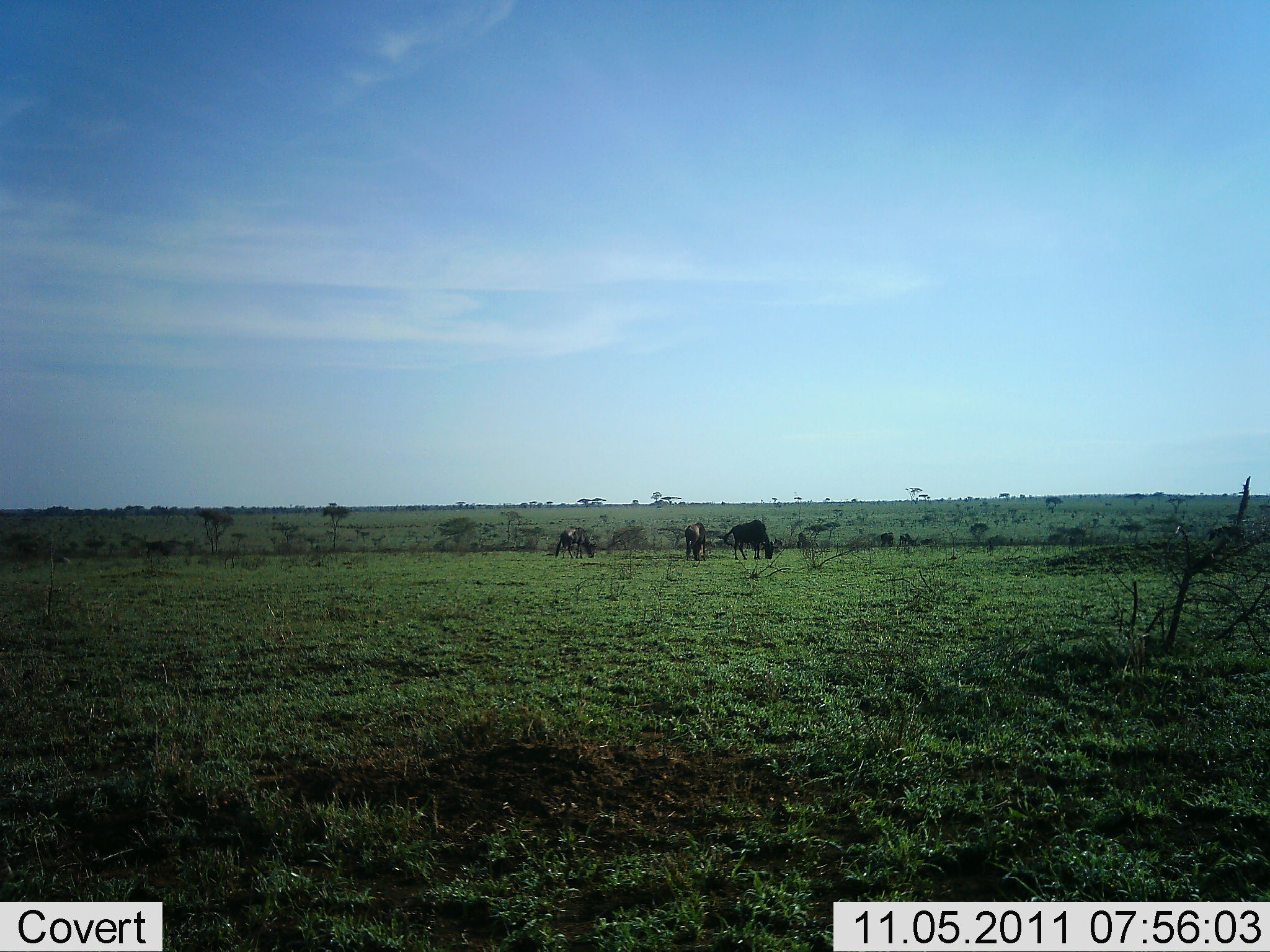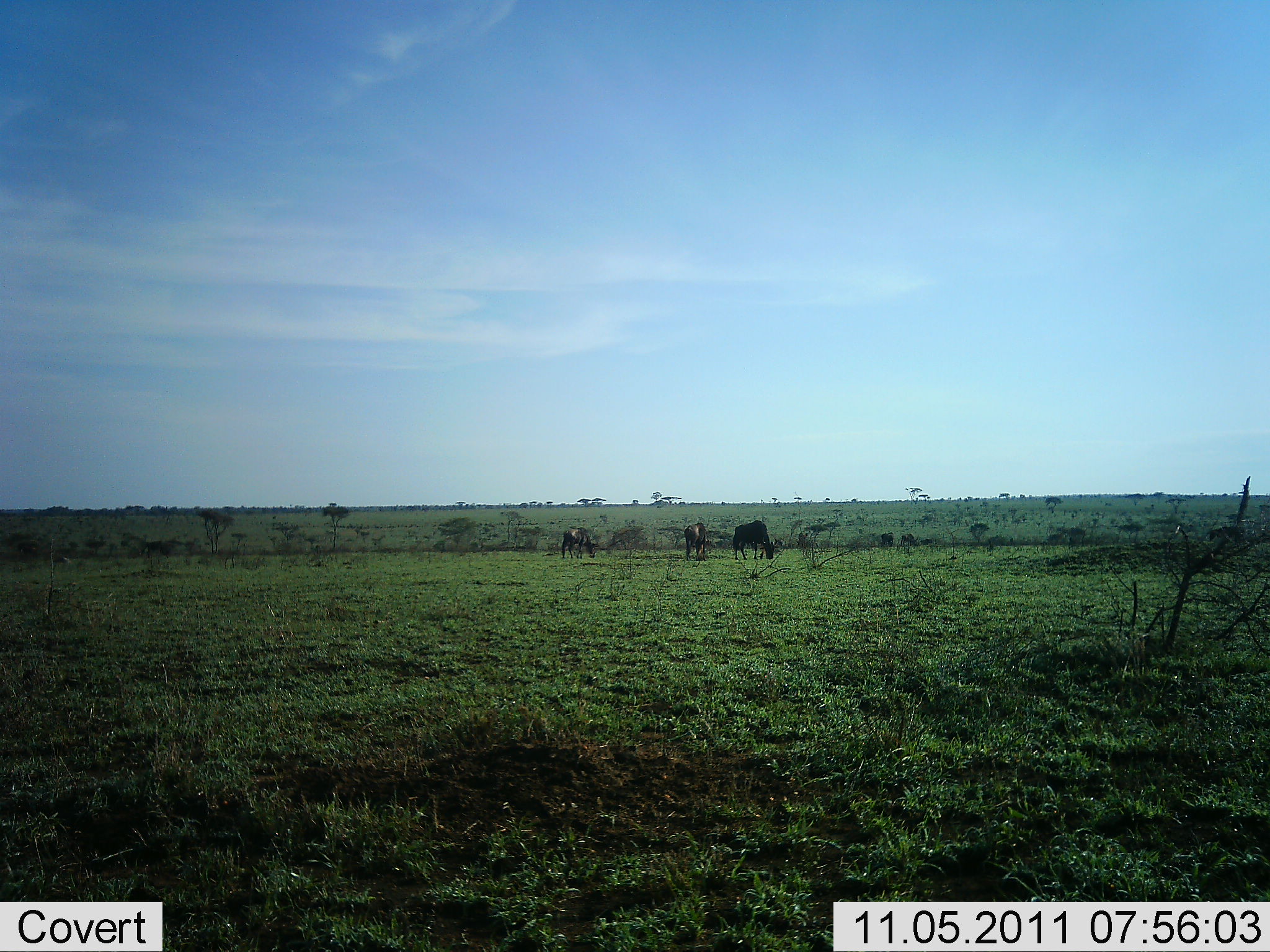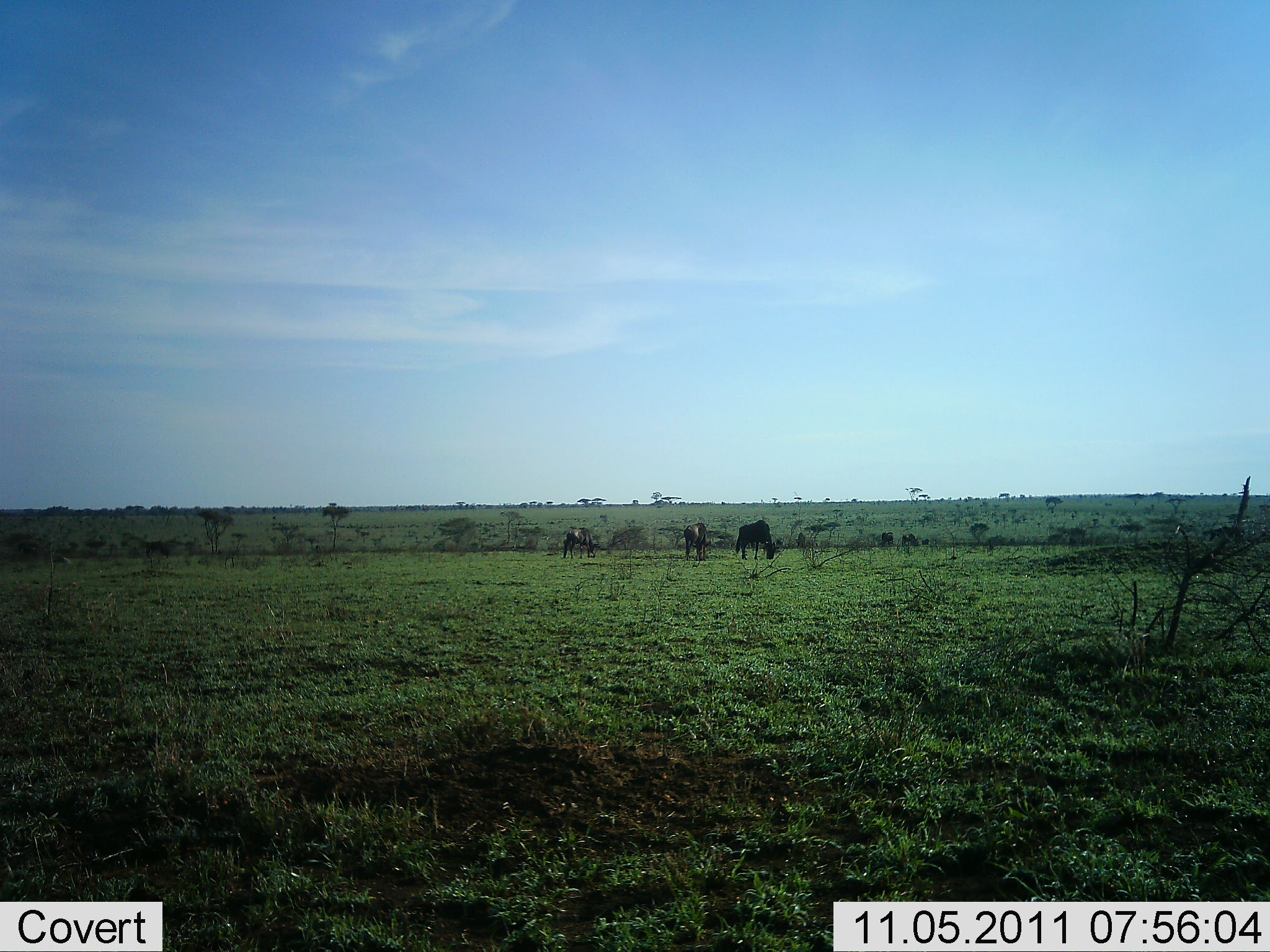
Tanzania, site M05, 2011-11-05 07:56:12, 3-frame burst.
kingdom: Animalia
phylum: Chordata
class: Mammalia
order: Artiodactyla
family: Bovidae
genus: Connochaetes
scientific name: Connochaetes taurinus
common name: blue wildebeest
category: wildebeest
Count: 3.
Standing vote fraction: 27%.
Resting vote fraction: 0%.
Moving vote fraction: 7%.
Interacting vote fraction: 0%.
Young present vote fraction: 0%.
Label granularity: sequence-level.